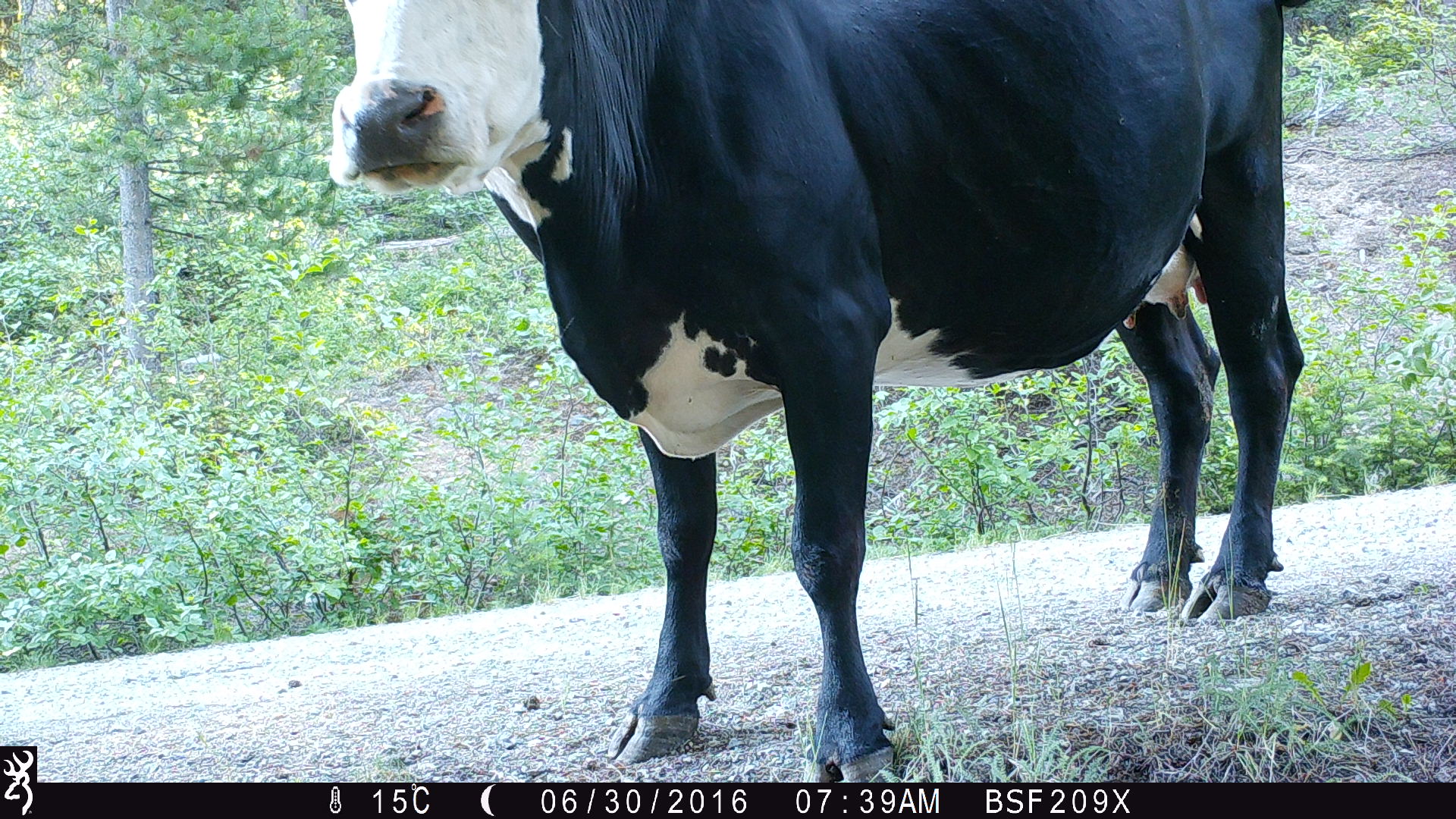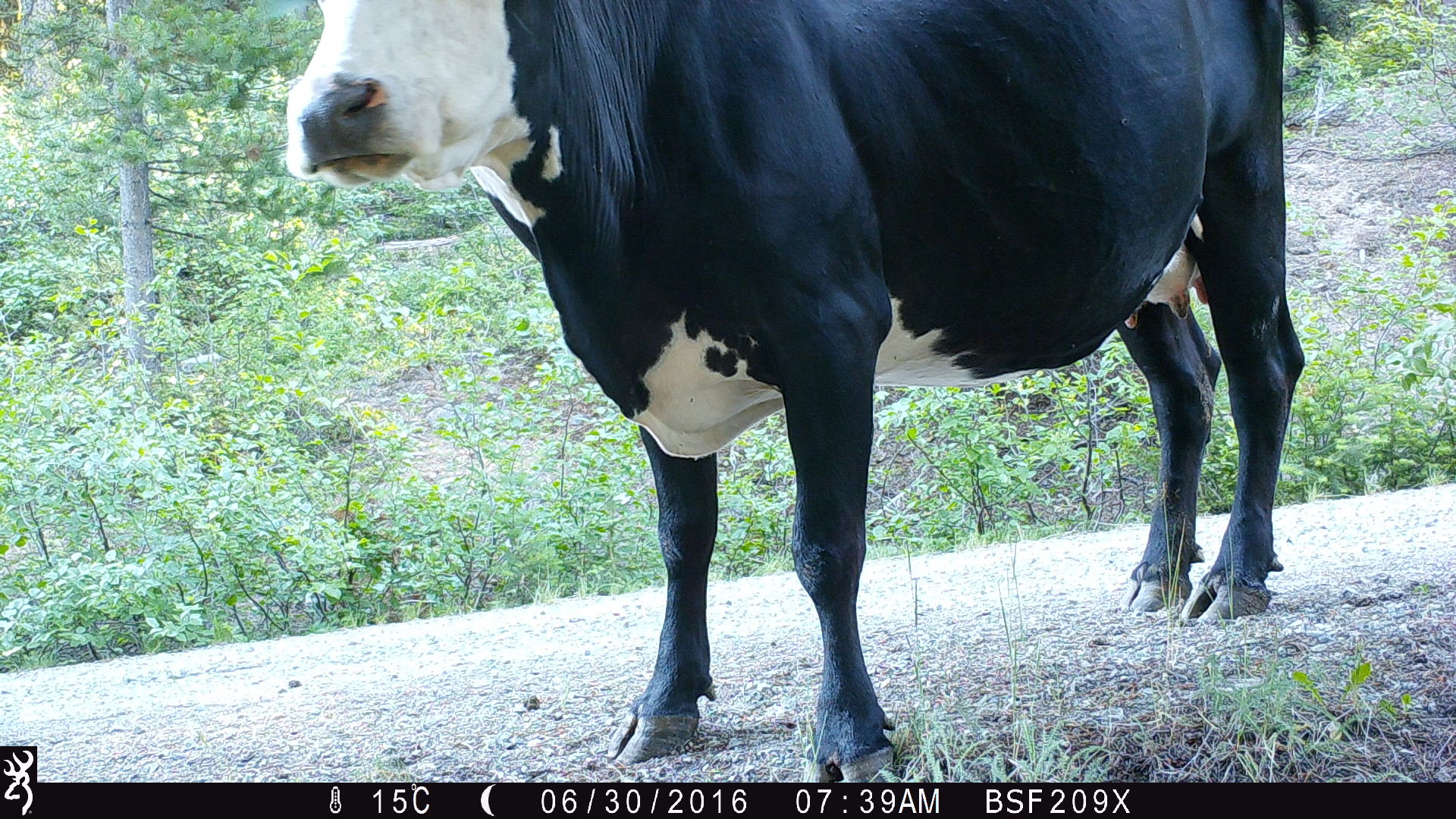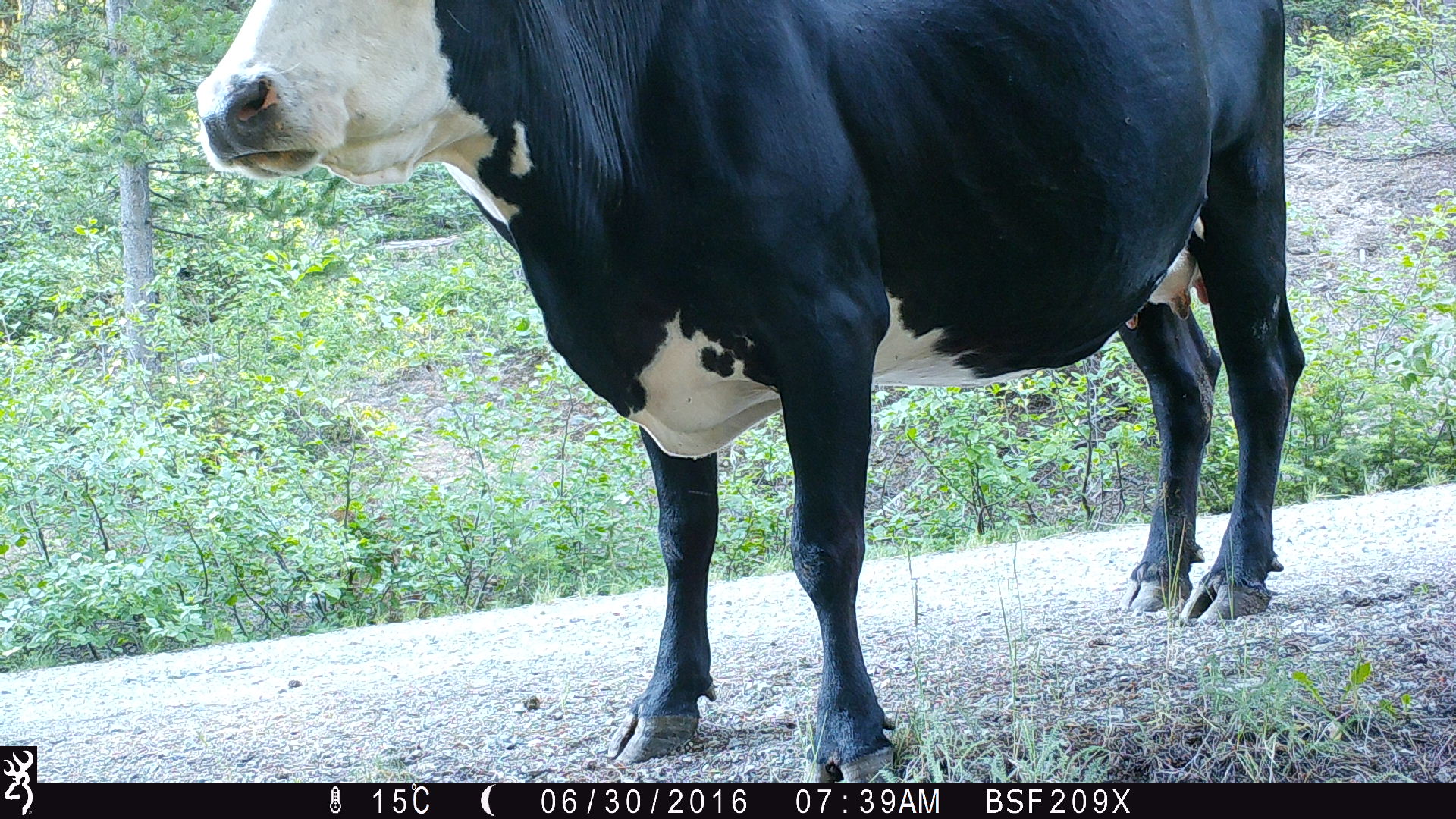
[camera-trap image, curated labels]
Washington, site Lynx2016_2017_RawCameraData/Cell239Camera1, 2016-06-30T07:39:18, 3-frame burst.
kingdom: Animalia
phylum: Chordata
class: Mammalia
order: Artiodactyla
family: Bovidae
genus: Bos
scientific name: Bos taurus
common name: domestic cattle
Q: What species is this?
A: Domestic cattle (Bos taurus).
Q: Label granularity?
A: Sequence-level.